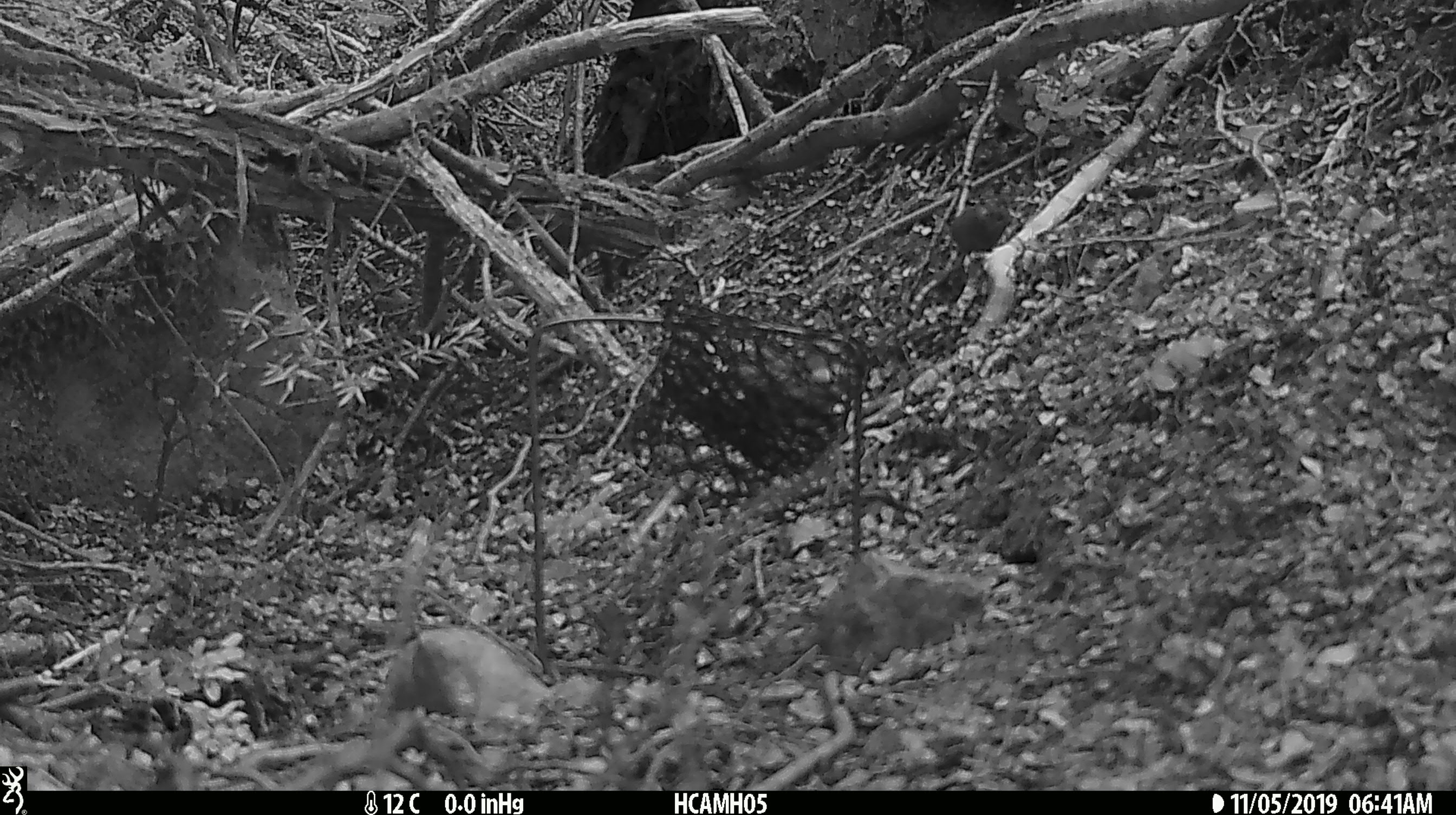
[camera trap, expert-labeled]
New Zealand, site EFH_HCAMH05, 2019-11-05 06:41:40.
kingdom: Animalia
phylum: Chordata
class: Mammalia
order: Rodentia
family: Muridae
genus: Mus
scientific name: Mus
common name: mouse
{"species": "mouse (Mus)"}